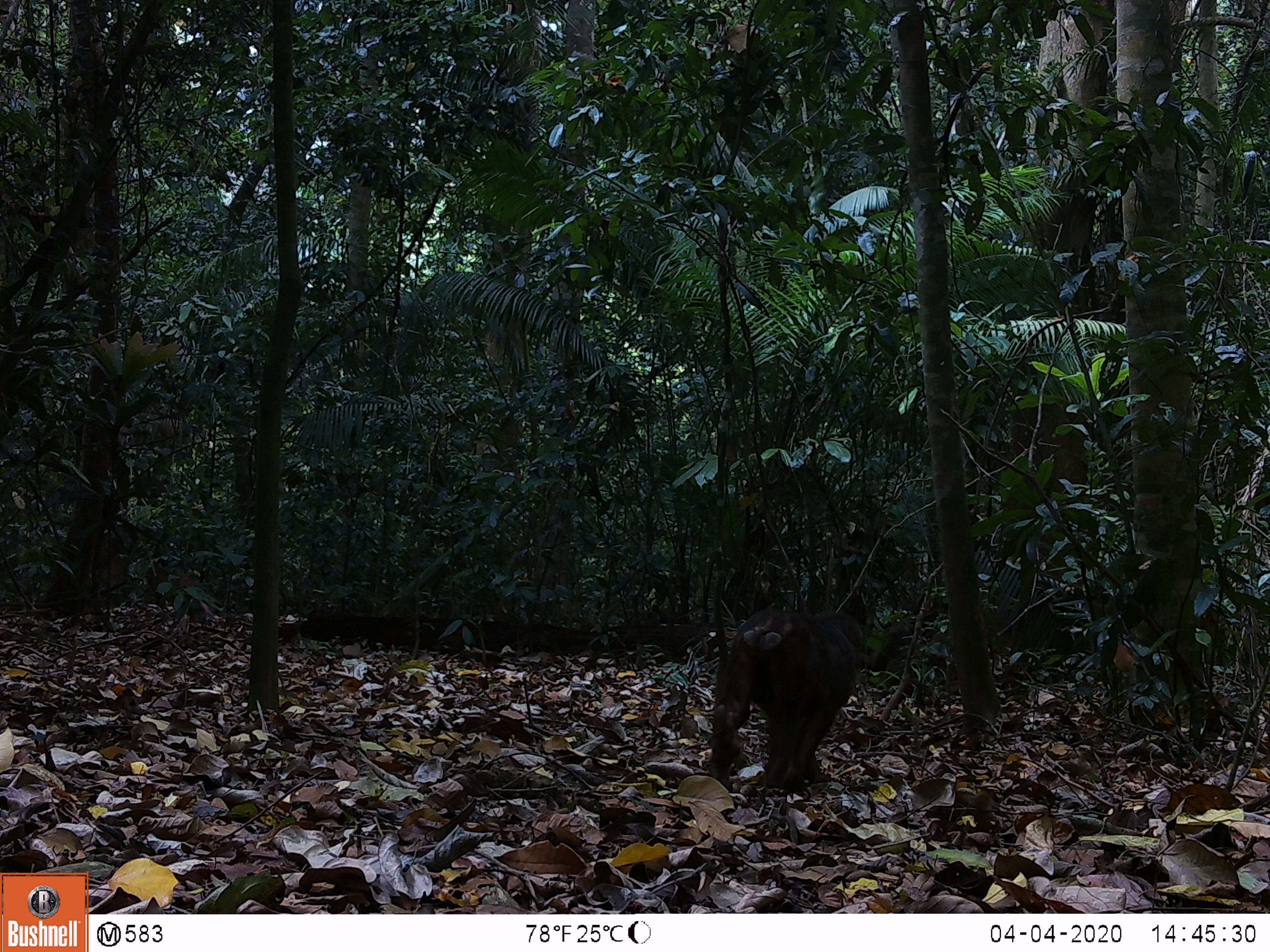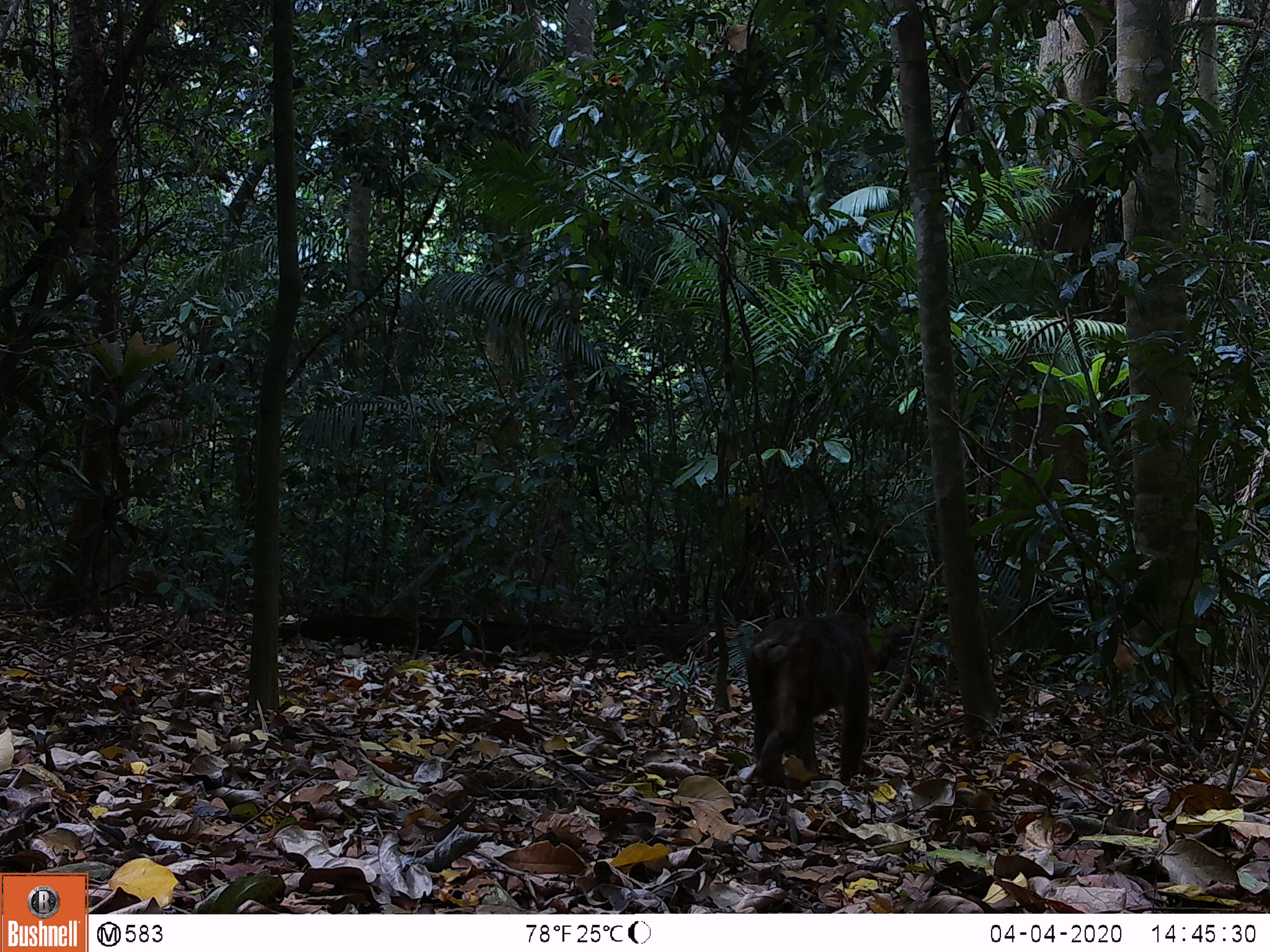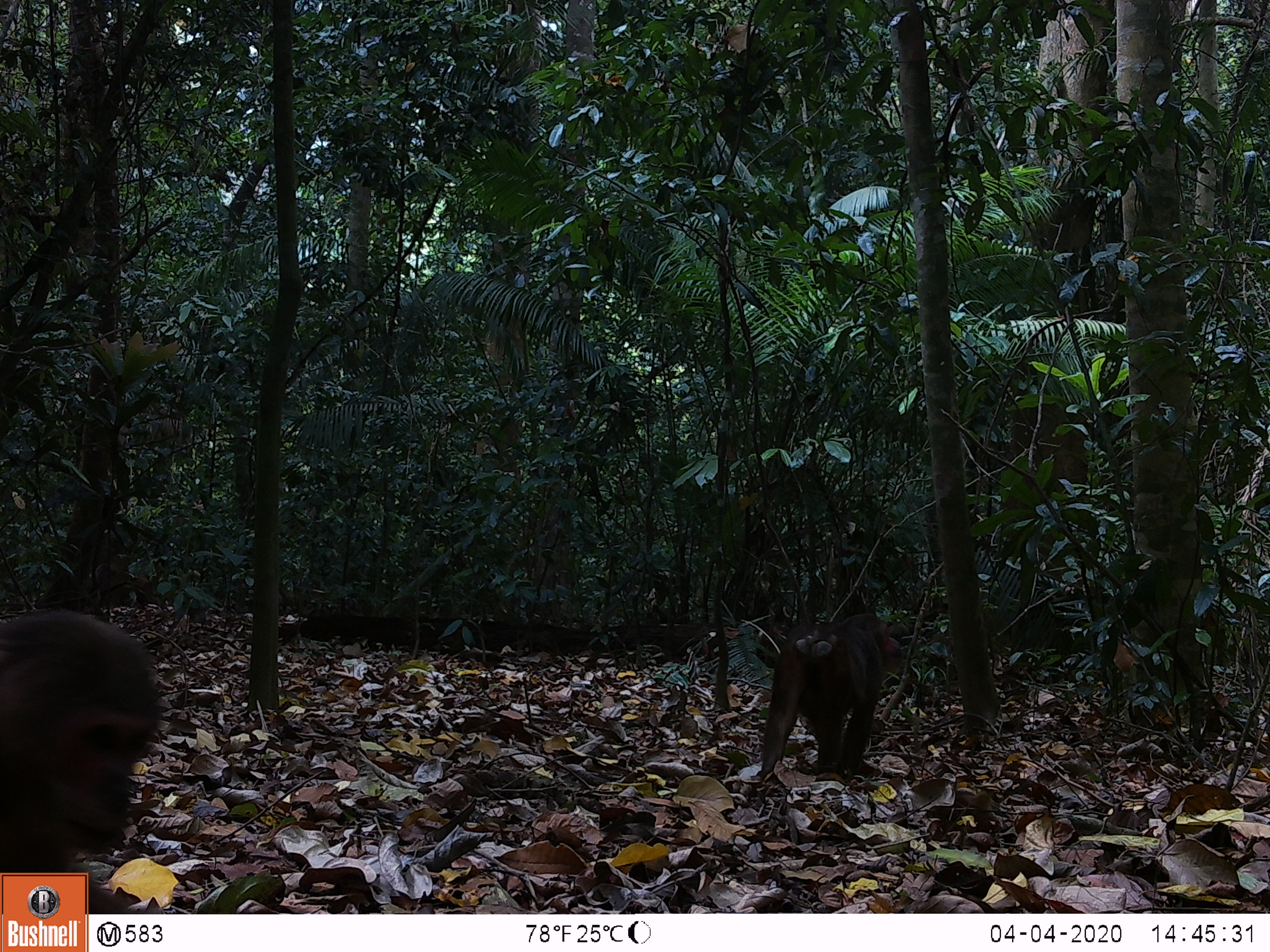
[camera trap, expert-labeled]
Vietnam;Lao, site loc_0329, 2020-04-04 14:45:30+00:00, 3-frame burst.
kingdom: Animalia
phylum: Chordata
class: Mammalia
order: Primates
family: Cercopithecidae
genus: Macaca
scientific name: Macaca arctoides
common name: stump-tailed macaque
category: stump tailed macaque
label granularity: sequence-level